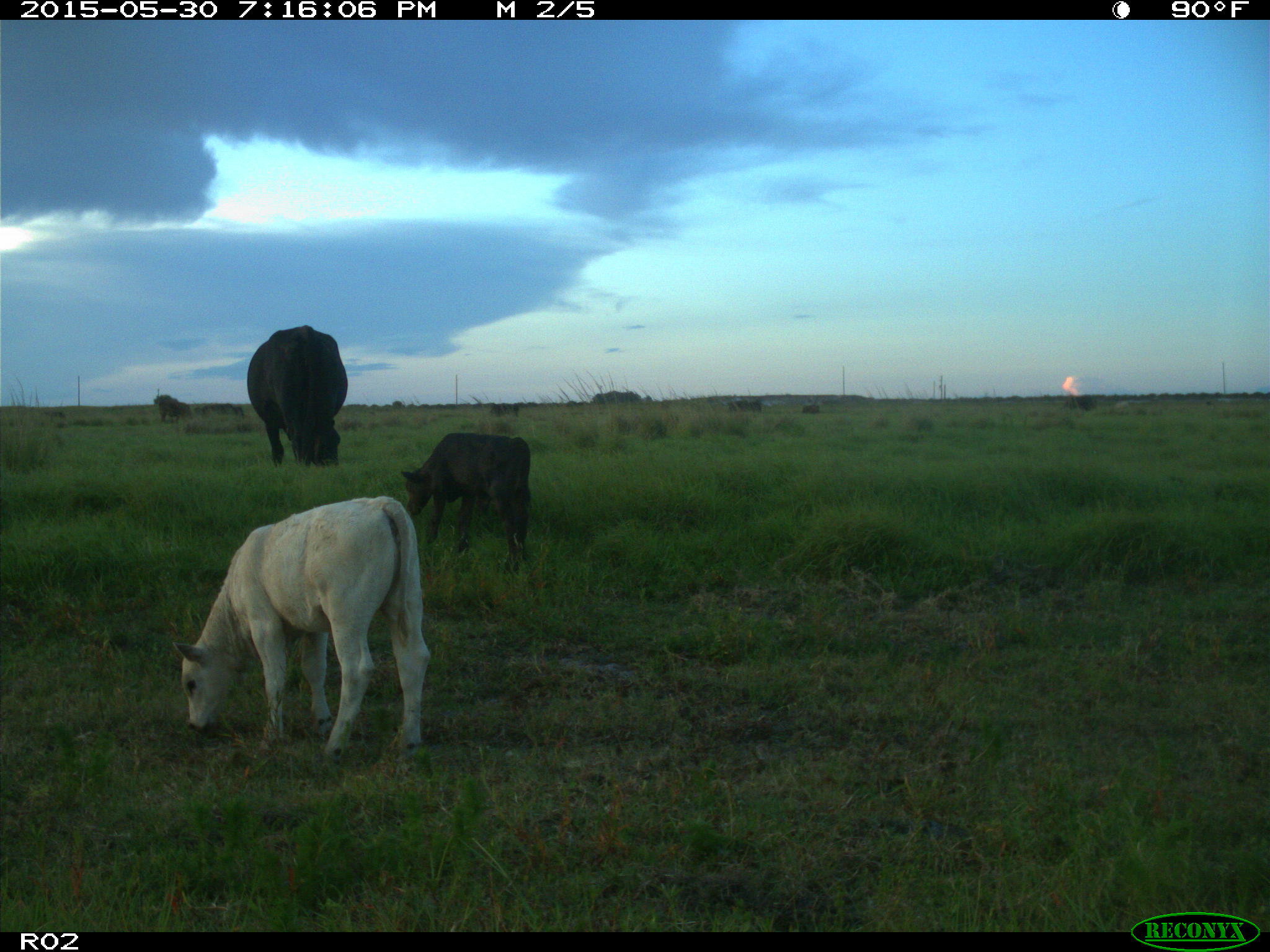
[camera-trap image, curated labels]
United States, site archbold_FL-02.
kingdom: Animalia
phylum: Chordata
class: Mammalia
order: Artiodactyla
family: Bovidae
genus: Bos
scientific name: Bos taurus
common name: domestic cow